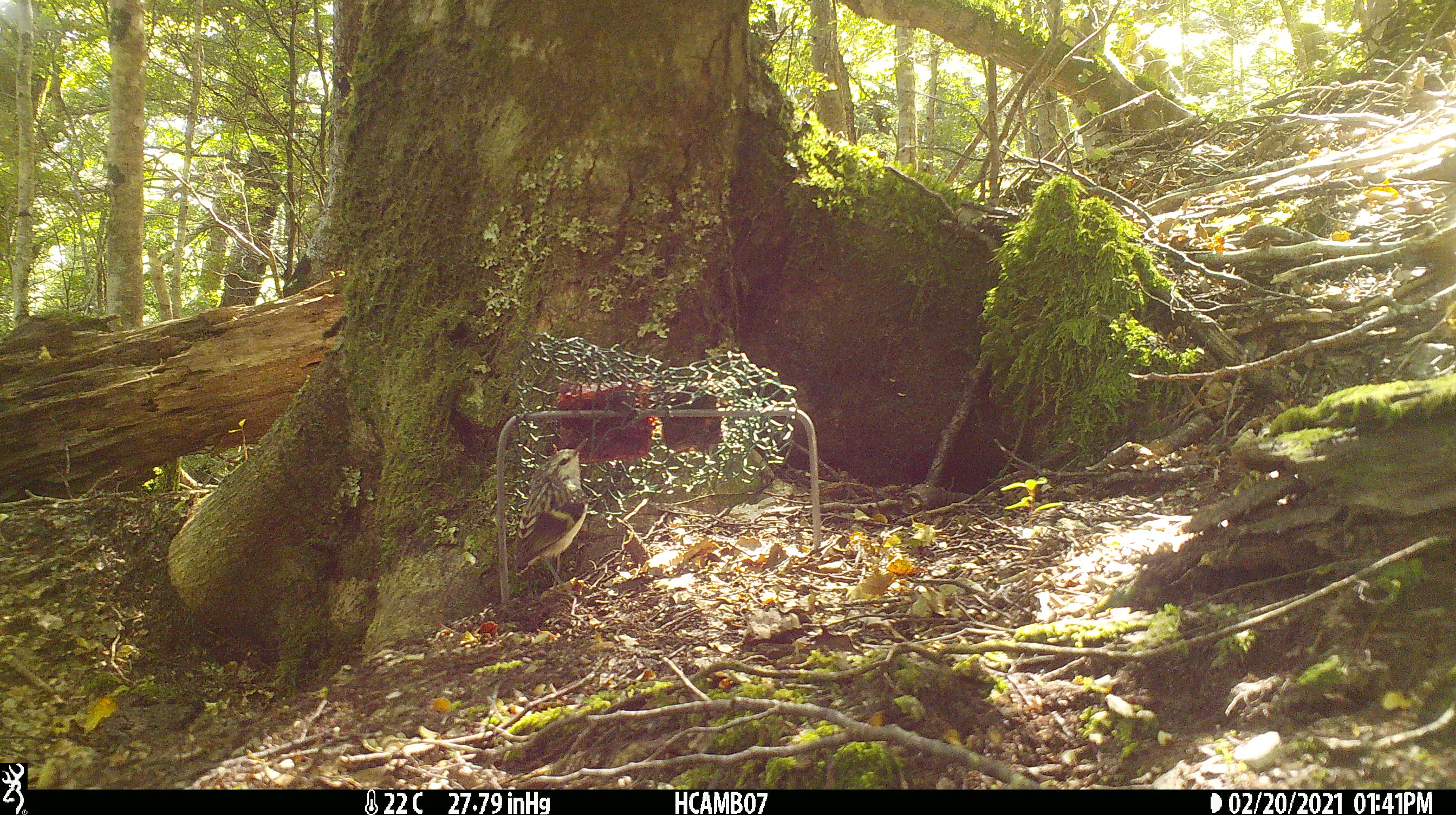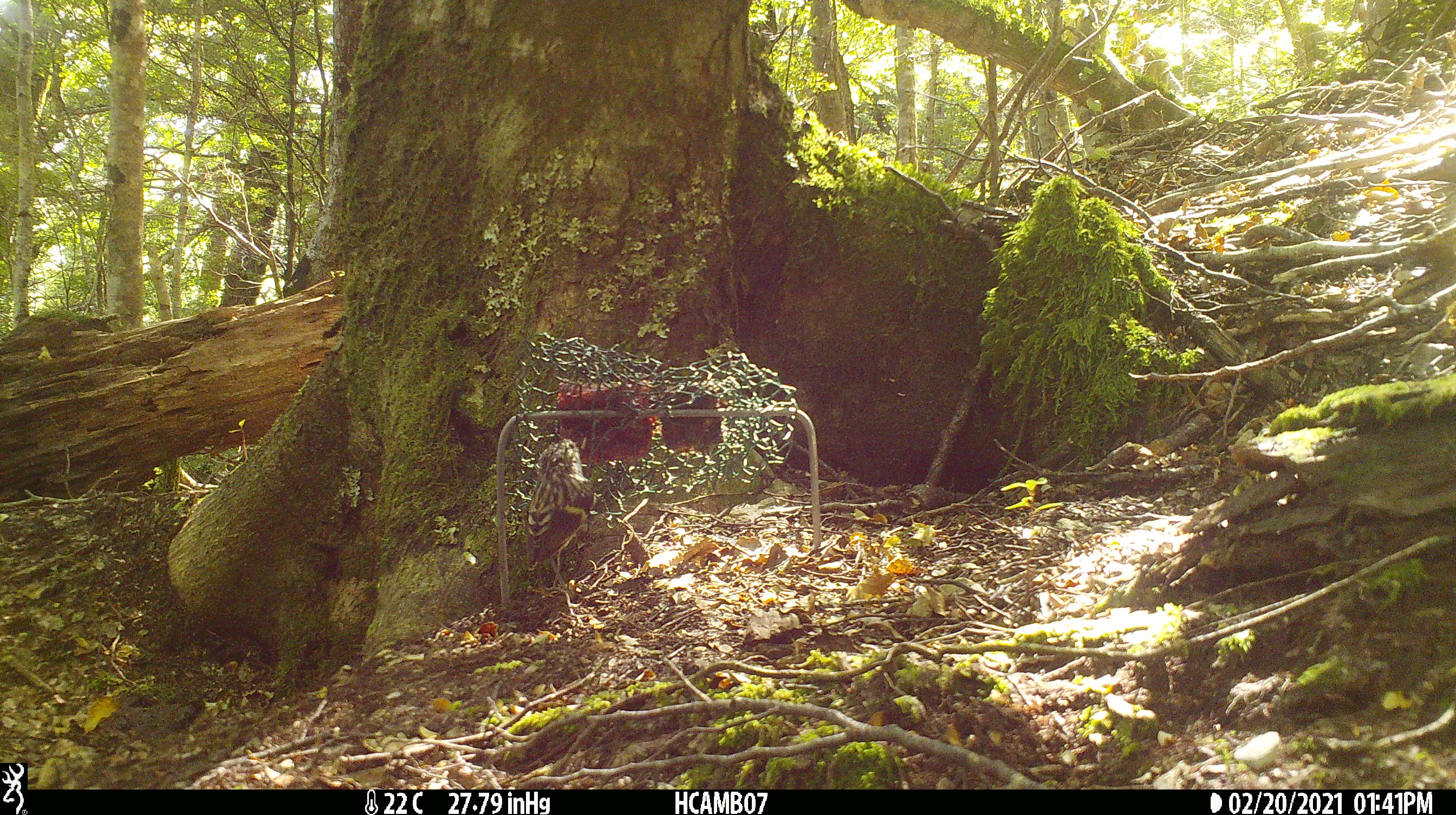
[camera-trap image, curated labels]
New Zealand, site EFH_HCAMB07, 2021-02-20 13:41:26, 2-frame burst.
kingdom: Animalia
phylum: Chordata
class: Aves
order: Passeriformes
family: Acanthisittidae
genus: Acanthisitta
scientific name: Acanthisitta chloris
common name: rifleman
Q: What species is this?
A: Rifleman (Acanthisitta chloris).